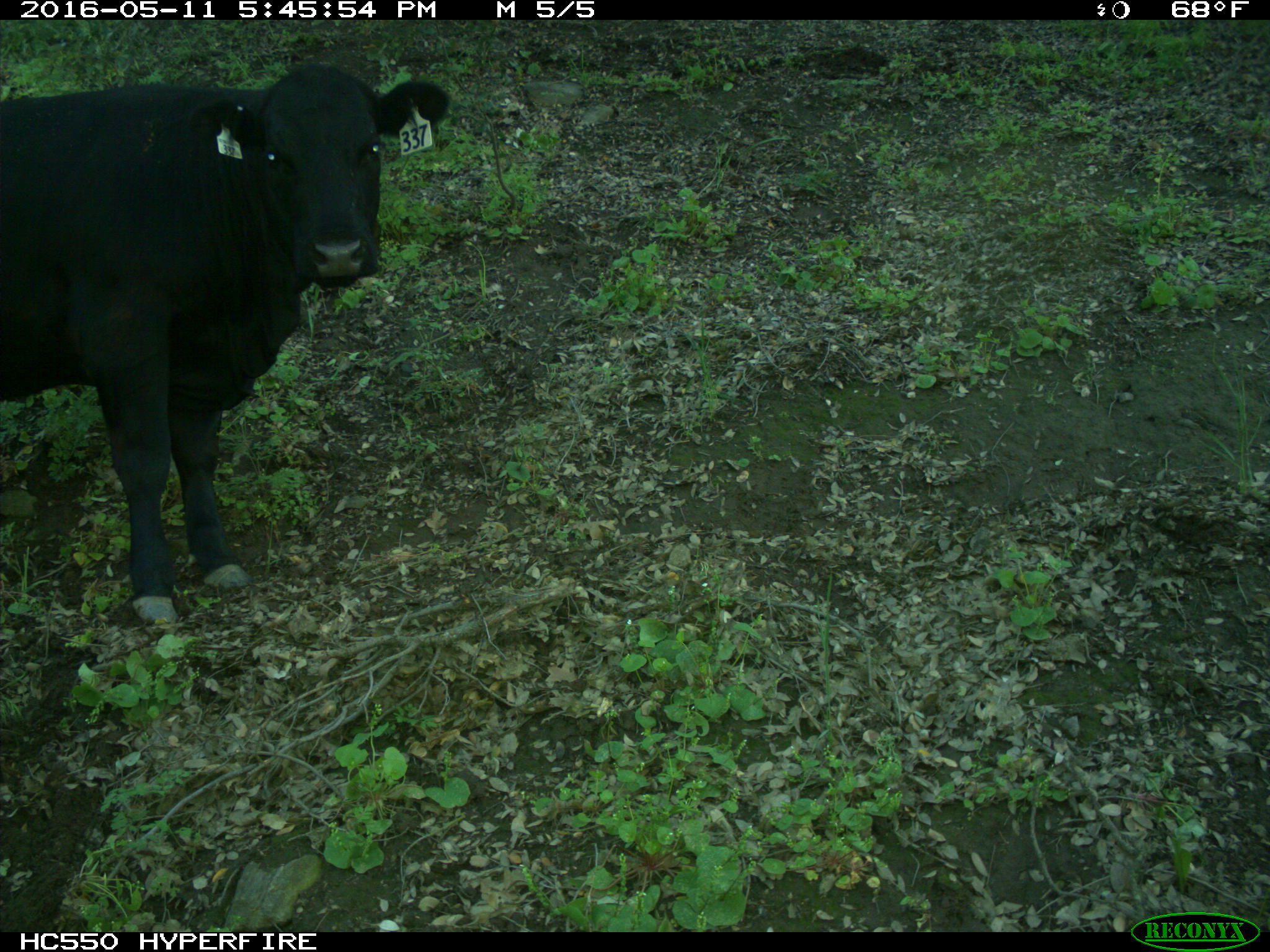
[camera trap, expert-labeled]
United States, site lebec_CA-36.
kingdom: Animalia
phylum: Chordata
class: Mammalia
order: Artiodactyla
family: Bovidae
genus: Bos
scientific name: Bos taurus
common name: domestic cow